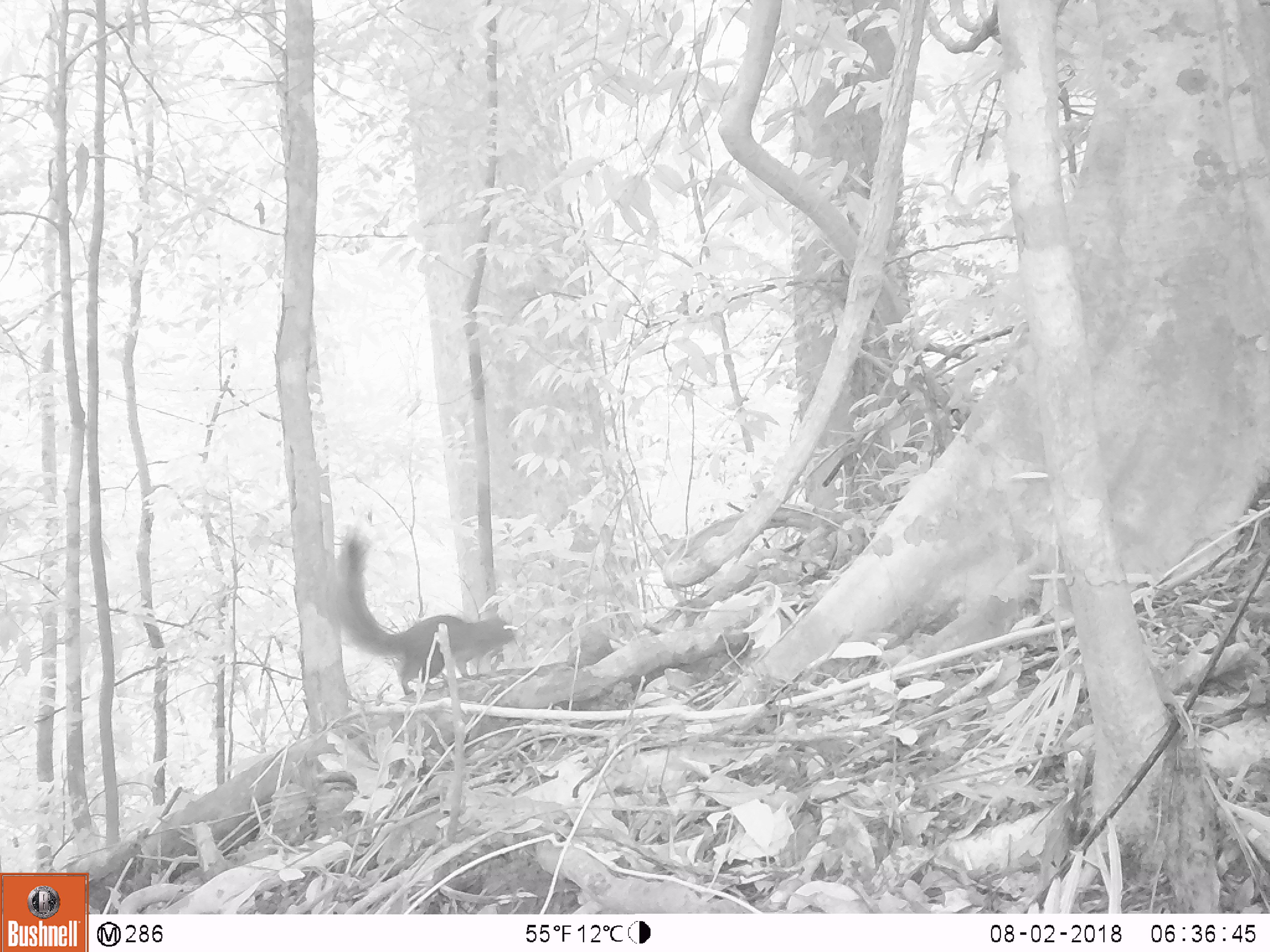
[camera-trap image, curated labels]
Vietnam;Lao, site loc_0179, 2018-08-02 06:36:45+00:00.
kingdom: Animalia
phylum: Chordata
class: Mammalia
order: Rodentia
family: Sciuridae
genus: Callosciurus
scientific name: Callosciurus erythraeus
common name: pallas's squirrel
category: pallass squirrel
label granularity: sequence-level